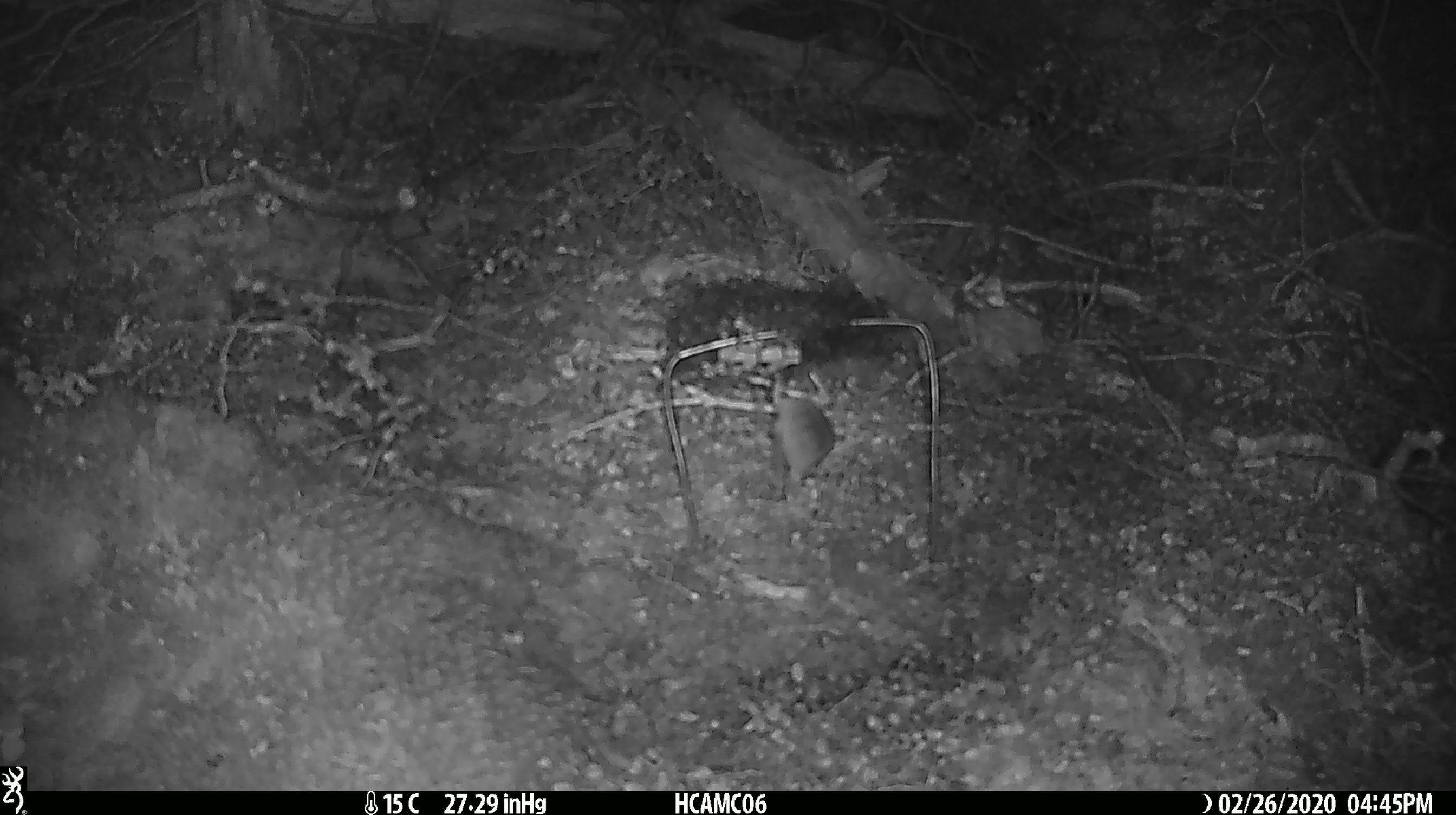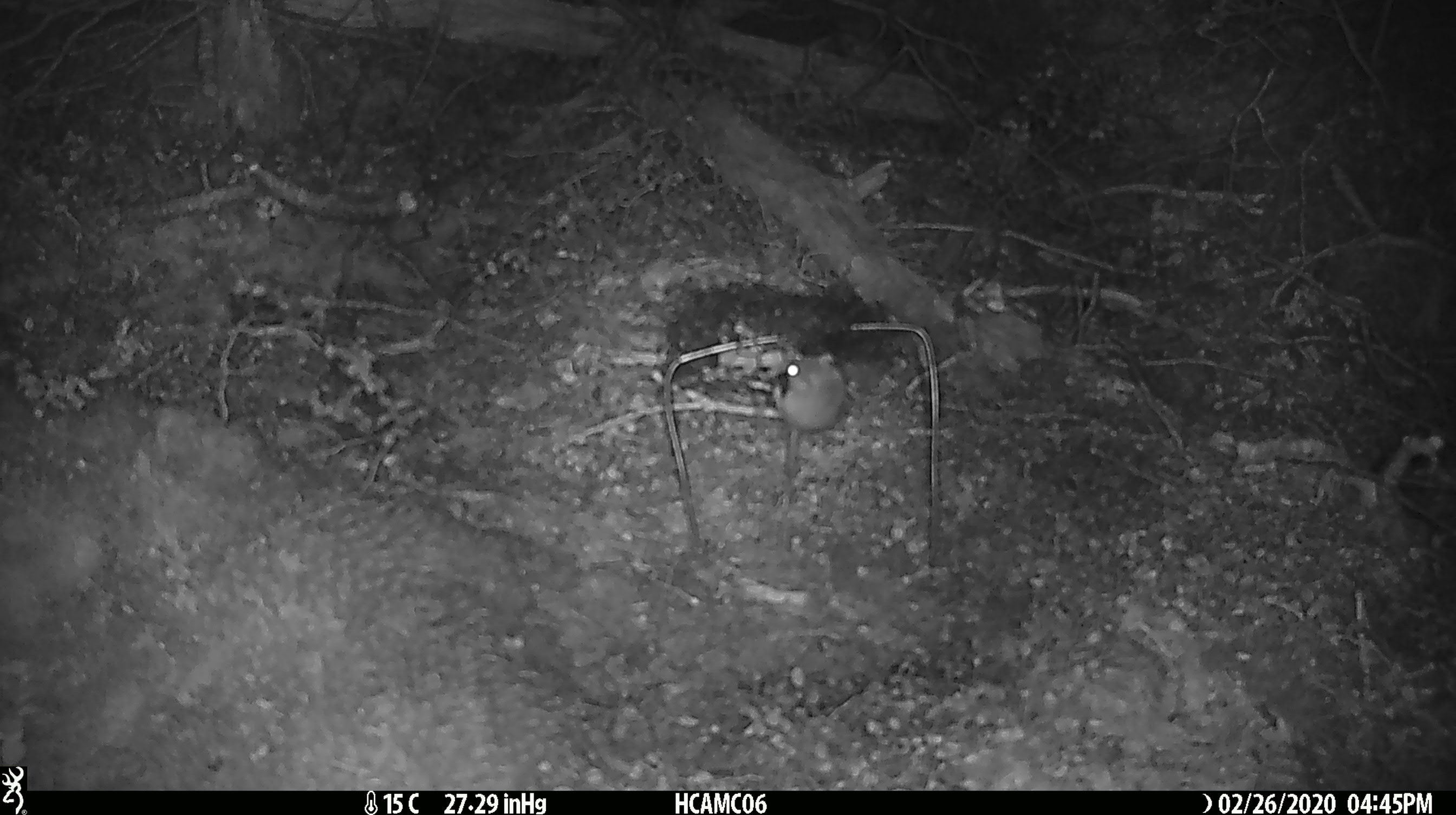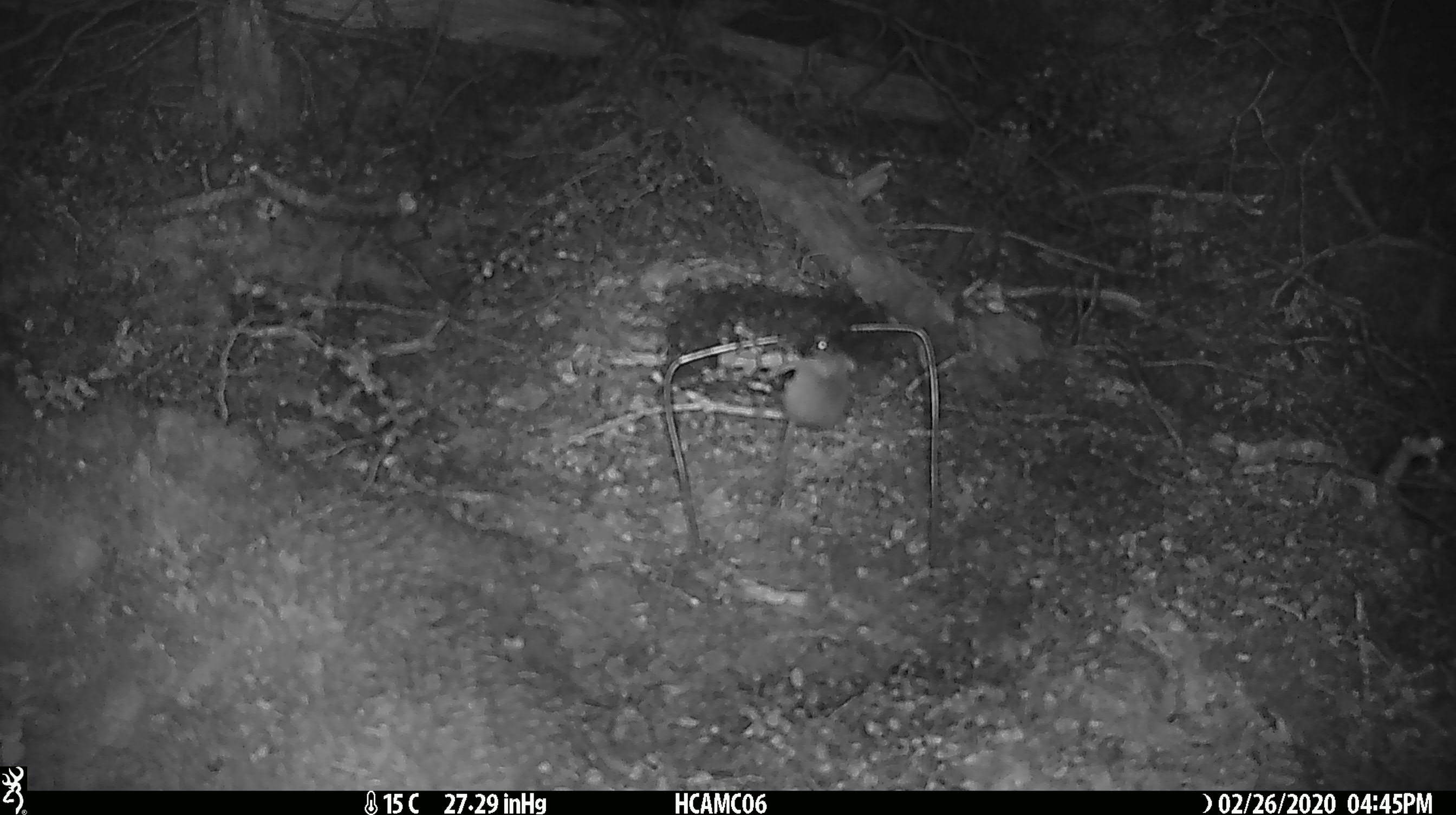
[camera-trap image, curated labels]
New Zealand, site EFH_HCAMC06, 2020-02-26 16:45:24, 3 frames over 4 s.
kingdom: Animalia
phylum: Chordata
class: Mammalia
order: Rodentia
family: Muridae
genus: Mus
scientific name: Mus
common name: mouse